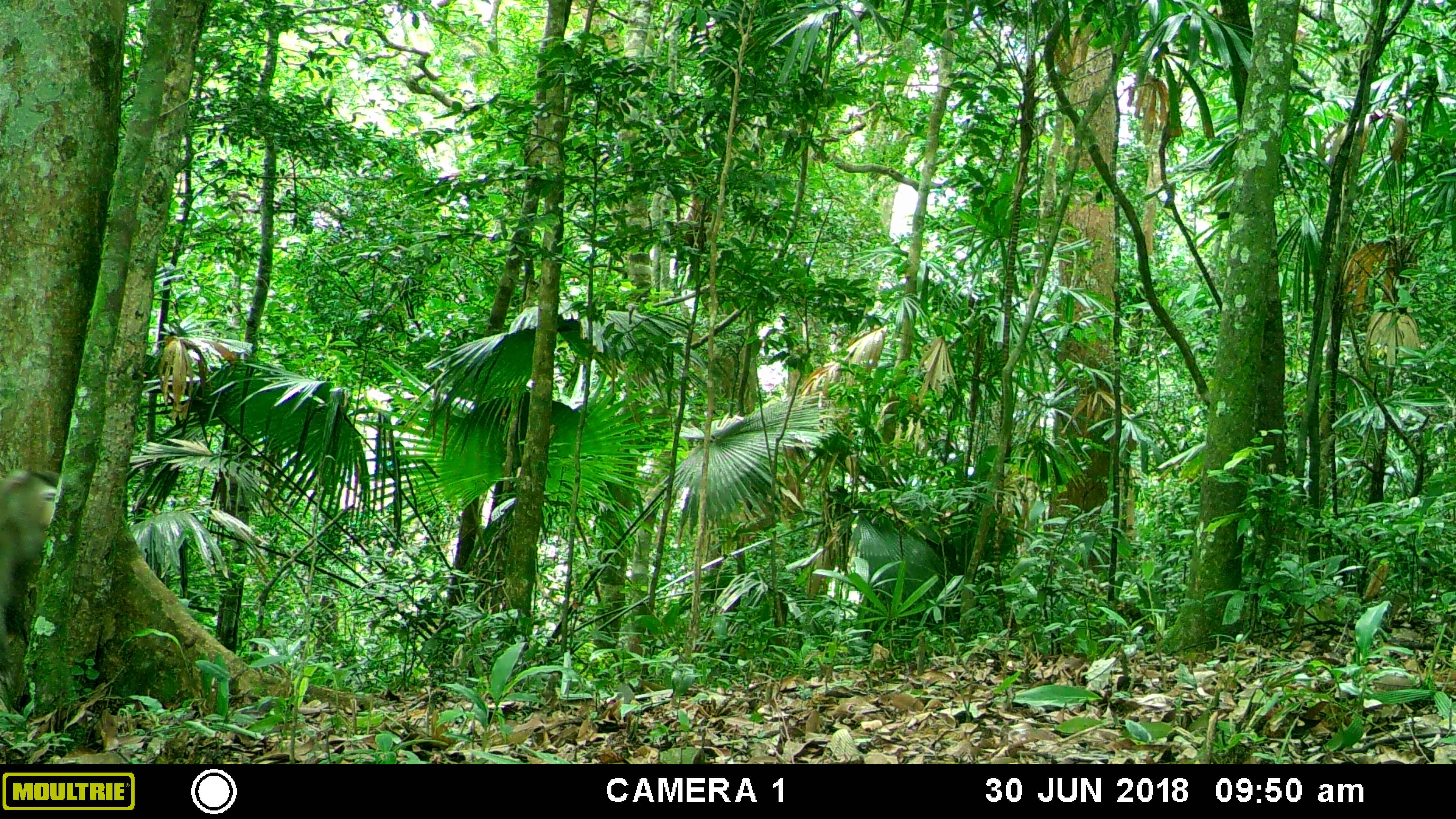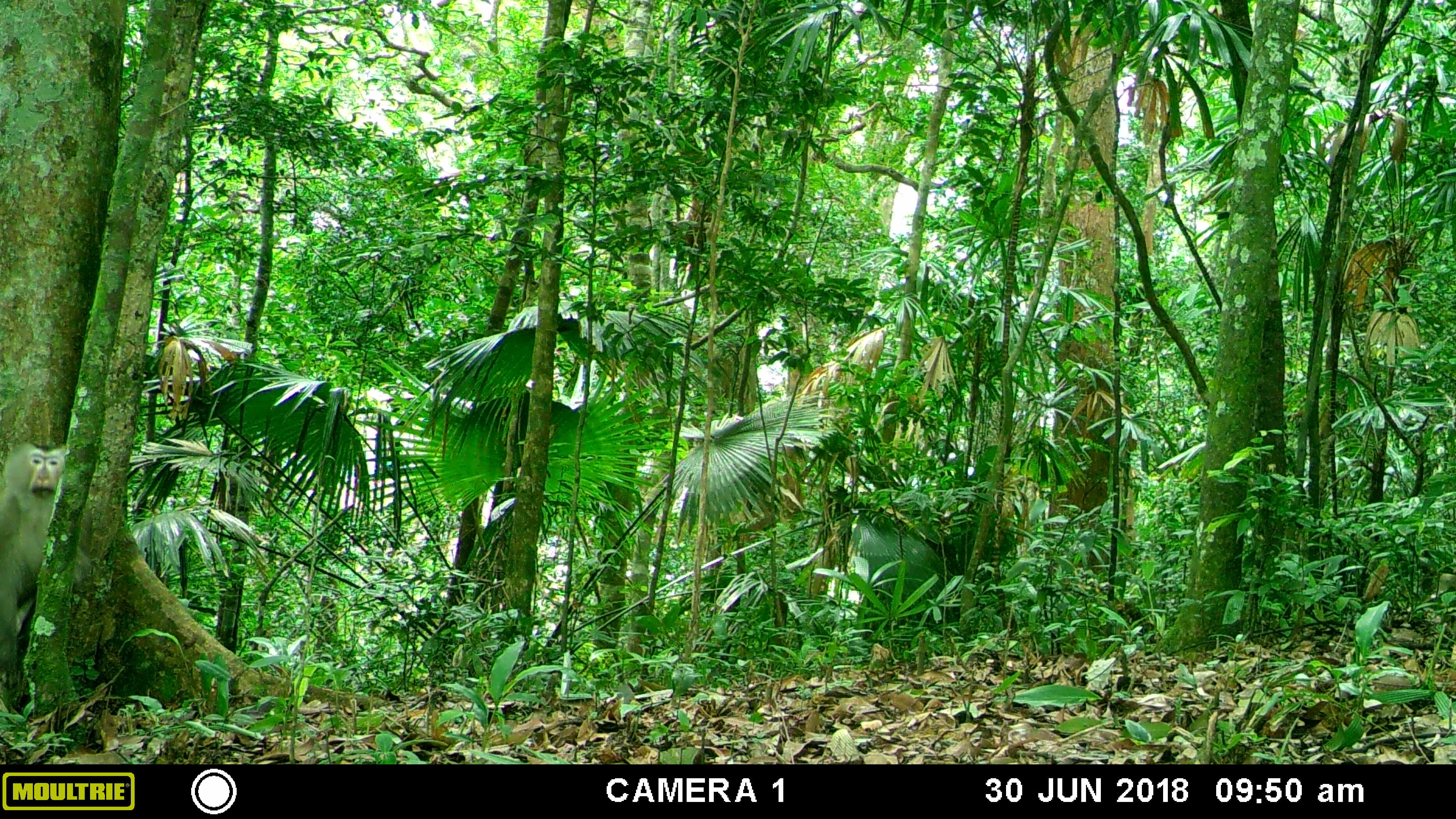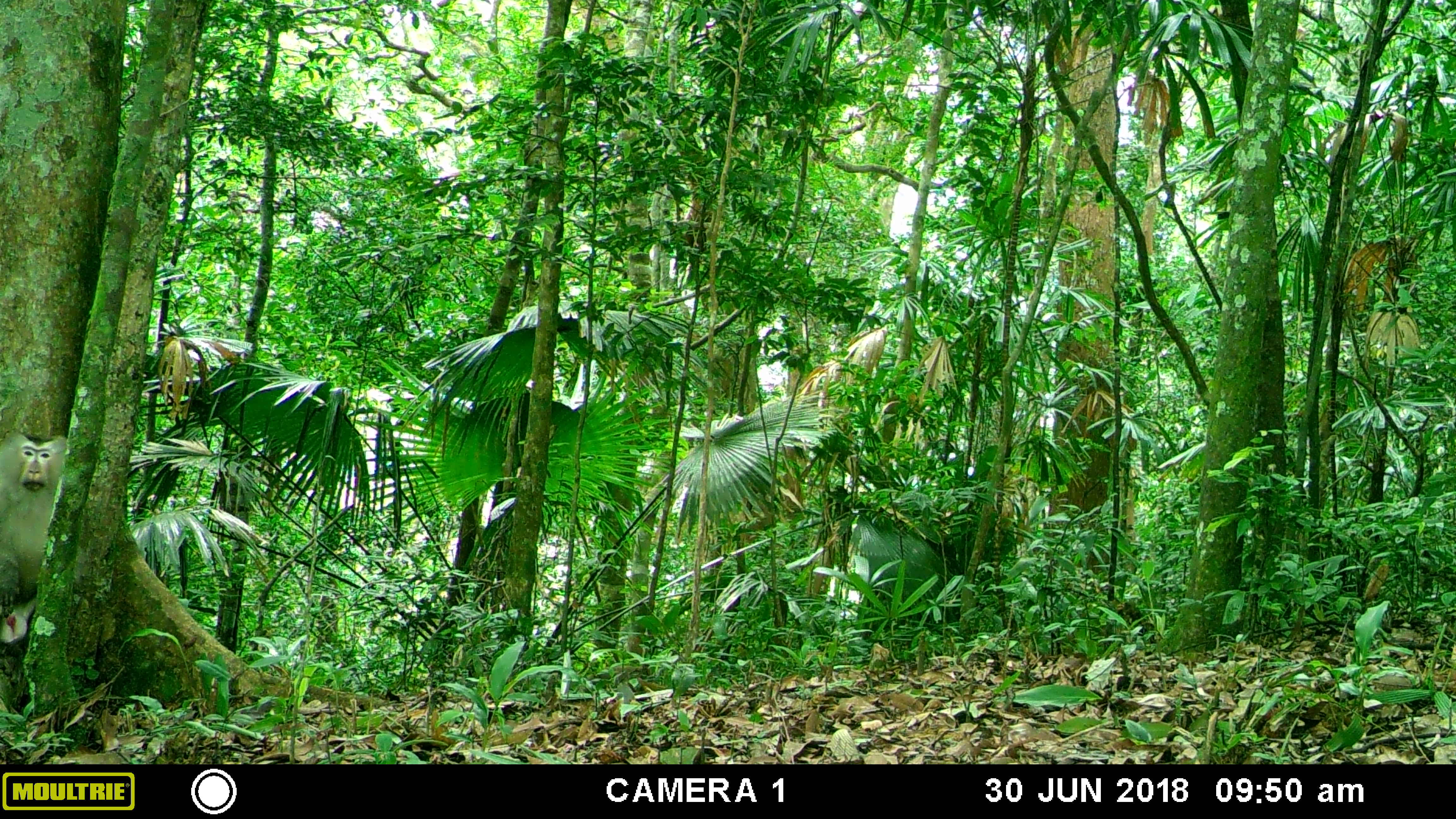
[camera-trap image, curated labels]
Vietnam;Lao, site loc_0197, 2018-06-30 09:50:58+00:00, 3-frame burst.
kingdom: Animalia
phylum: Chordata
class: Mammalia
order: Primates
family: Cercopithecidae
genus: Macaca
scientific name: Macaca nemestrina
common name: pig-tailed macaque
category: pig tailed macaque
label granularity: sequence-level